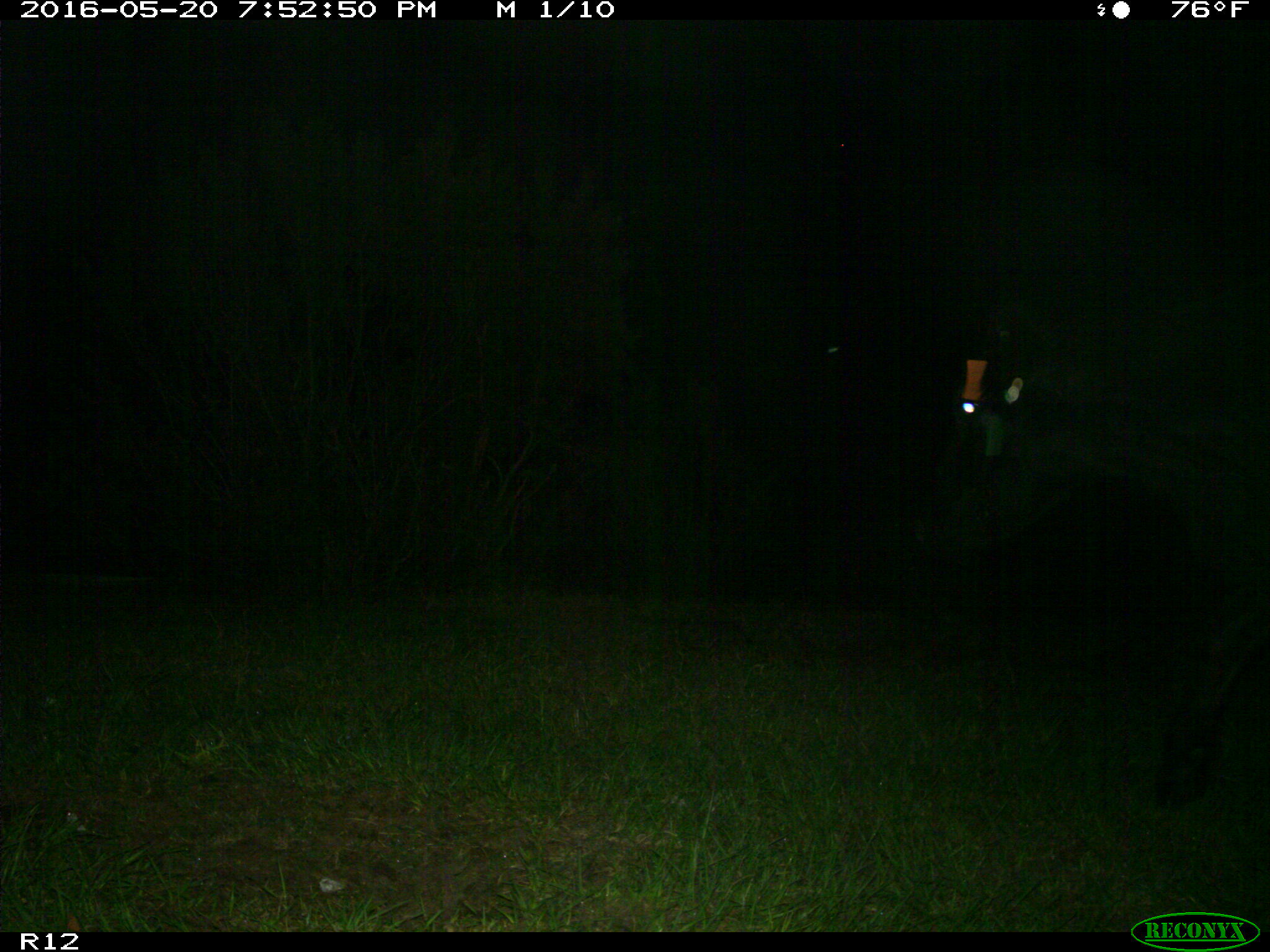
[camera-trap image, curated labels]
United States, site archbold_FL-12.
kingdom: Animalia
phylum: Chordata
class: Mammalia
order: Artiodactyla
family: Bovidae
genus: Bos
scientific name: Bos taurus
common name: domestic cow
Bos taurus (domestic cow).